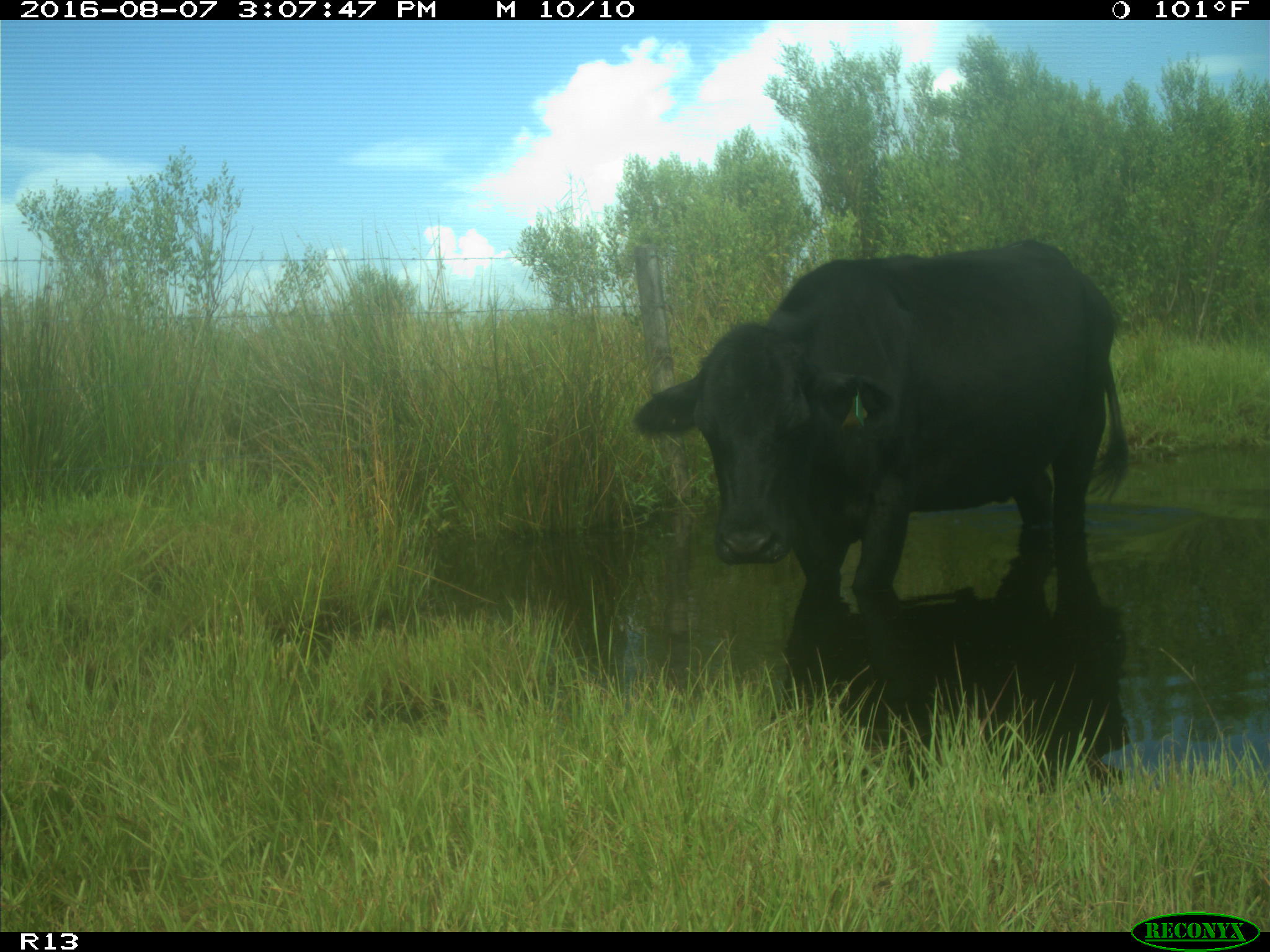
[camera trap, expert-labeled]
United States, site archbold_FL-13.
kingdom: Animalia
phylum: Chordata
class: Mammalia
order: Artiodactyla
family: Bovidae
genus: Bos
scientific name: Bos taurus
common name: domestic cow